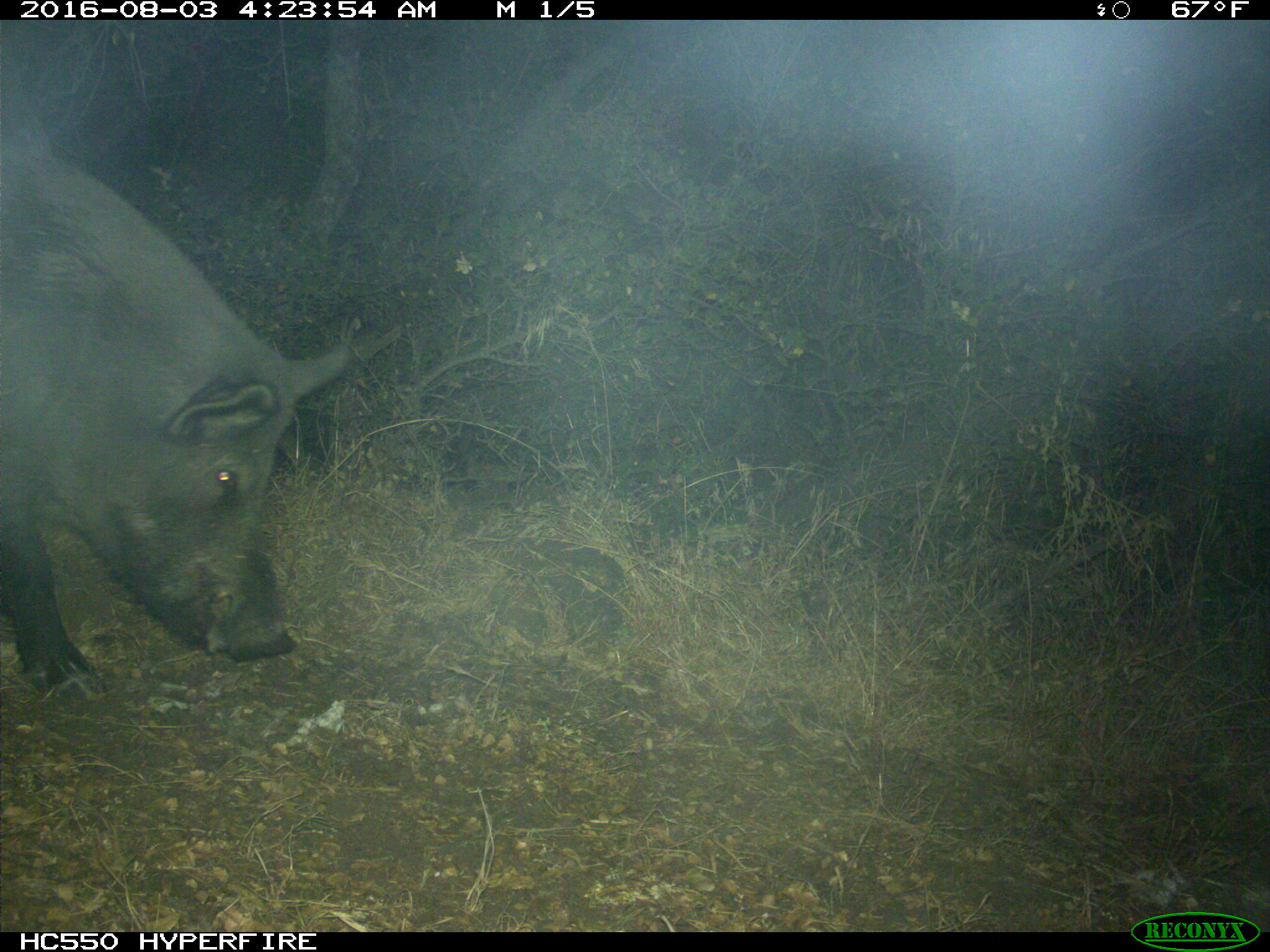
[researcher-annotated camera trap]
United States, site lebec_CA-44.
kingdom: Animalia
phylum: Chordata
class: Mammalia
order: Artiodactyla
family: Suidae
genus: Sus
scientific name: Sus scrofa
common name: wild boar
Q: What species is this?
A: Sus scrofa (wild boar).